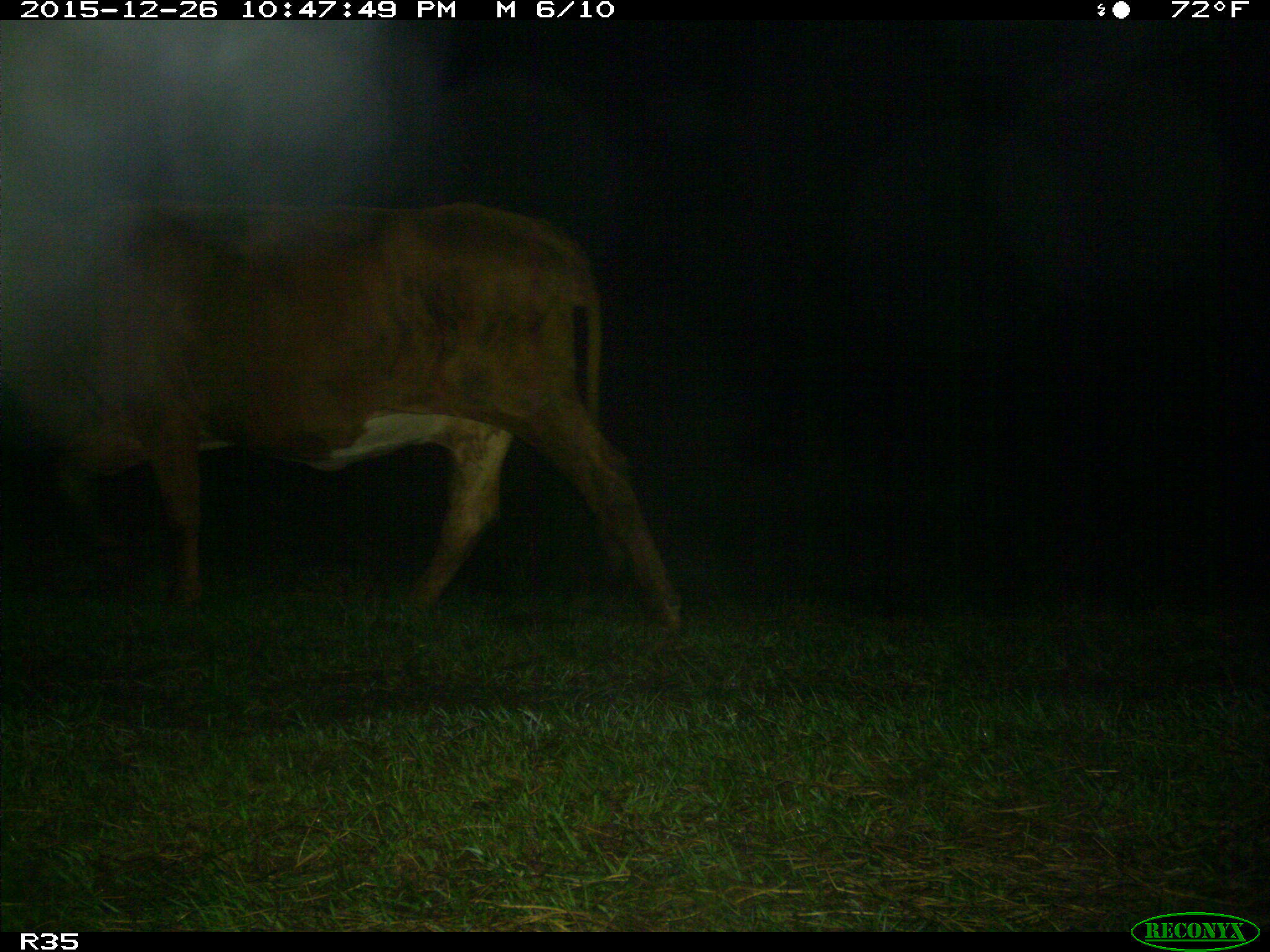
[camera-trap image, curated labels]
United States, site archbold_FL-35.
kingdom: Animalia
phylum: Chordata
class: Mammalia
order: Artiodactyla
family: Bovidae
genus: Bos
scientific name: Bos taurus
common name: domestic cow